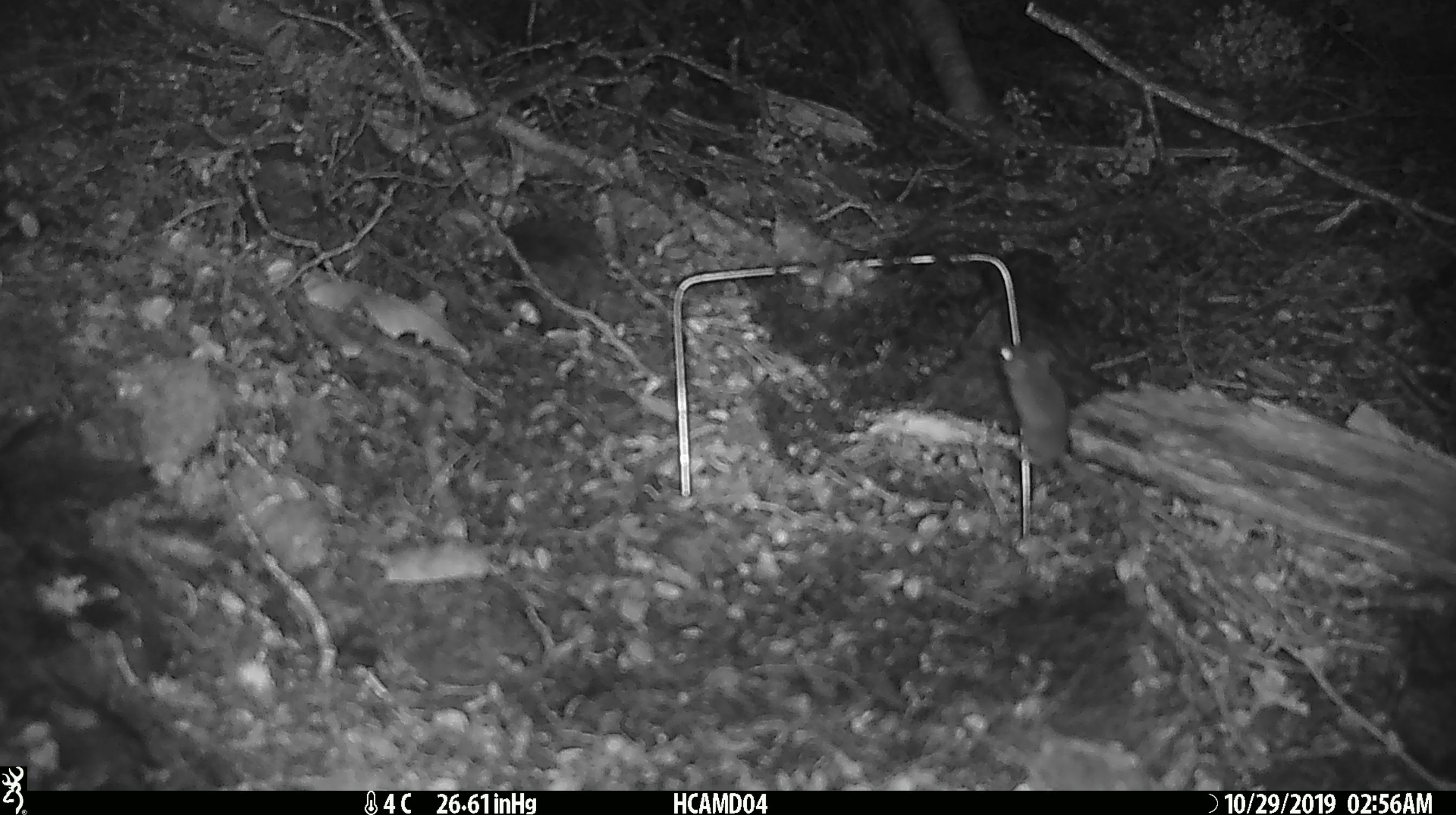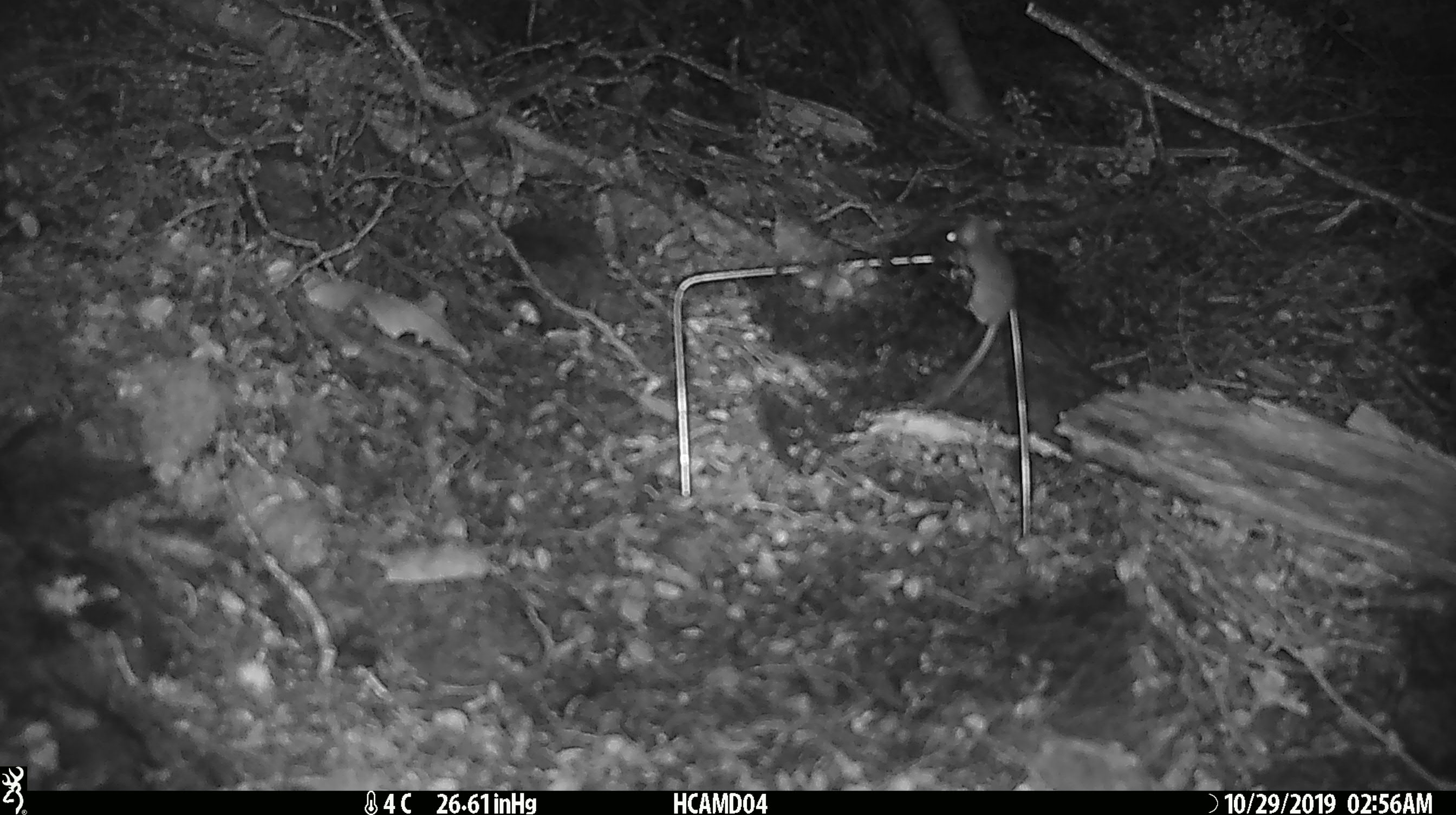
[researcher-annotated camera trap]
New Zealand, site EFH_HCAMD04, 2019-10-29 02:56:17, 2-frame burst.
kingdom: Animalia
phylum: Chordata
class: Mammalia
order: Rodentia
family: Muridae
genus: Mus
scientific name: Mus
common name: mouse